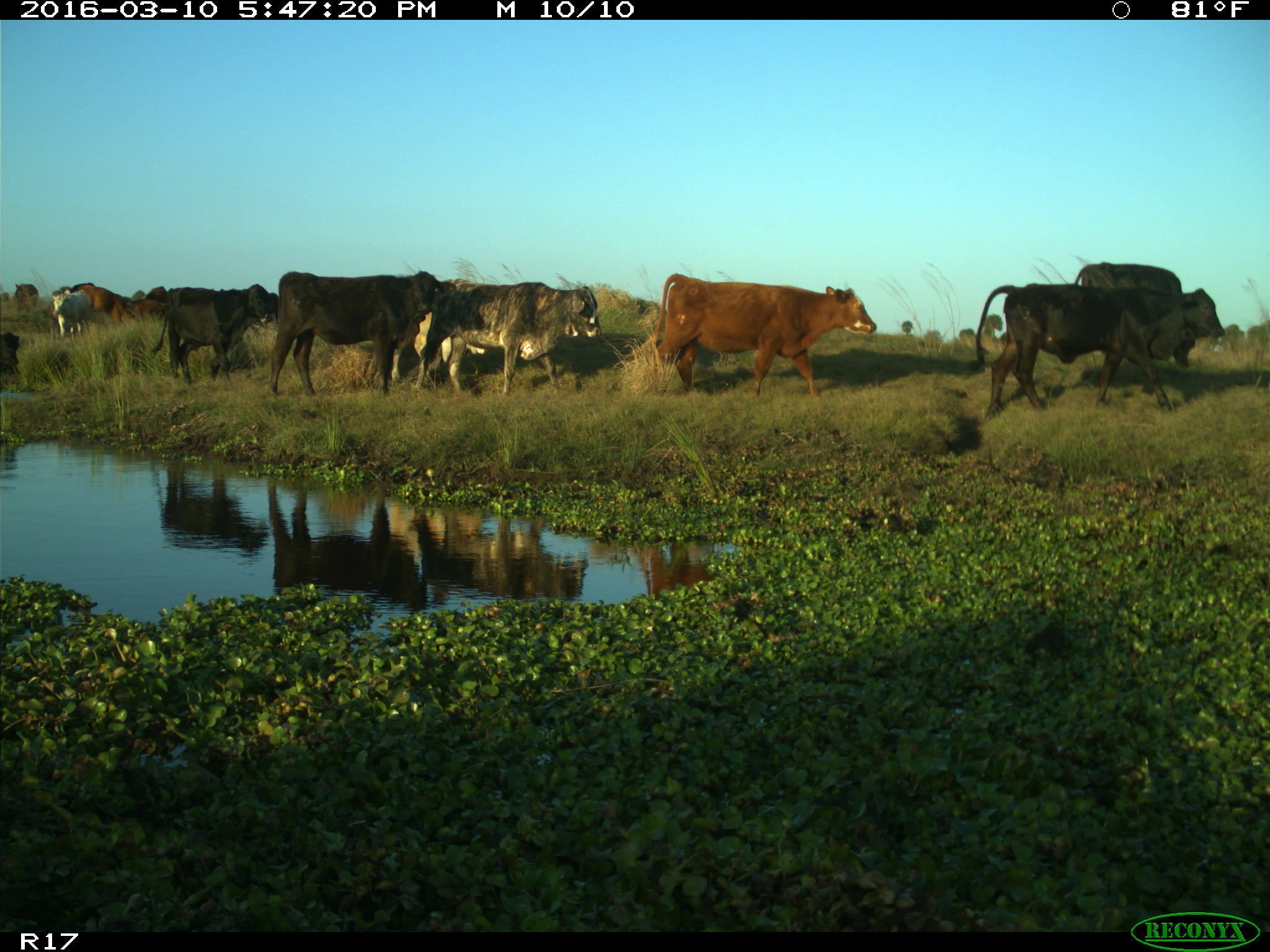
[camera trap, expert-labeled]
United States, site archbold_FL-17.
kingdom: Animalia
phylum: Chordata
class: Mammalia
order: Artiodactyla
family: Bovidae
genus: Bos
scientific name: Bos taurus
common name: domestic cow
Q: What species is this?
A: Bos taurus (domestic cow).